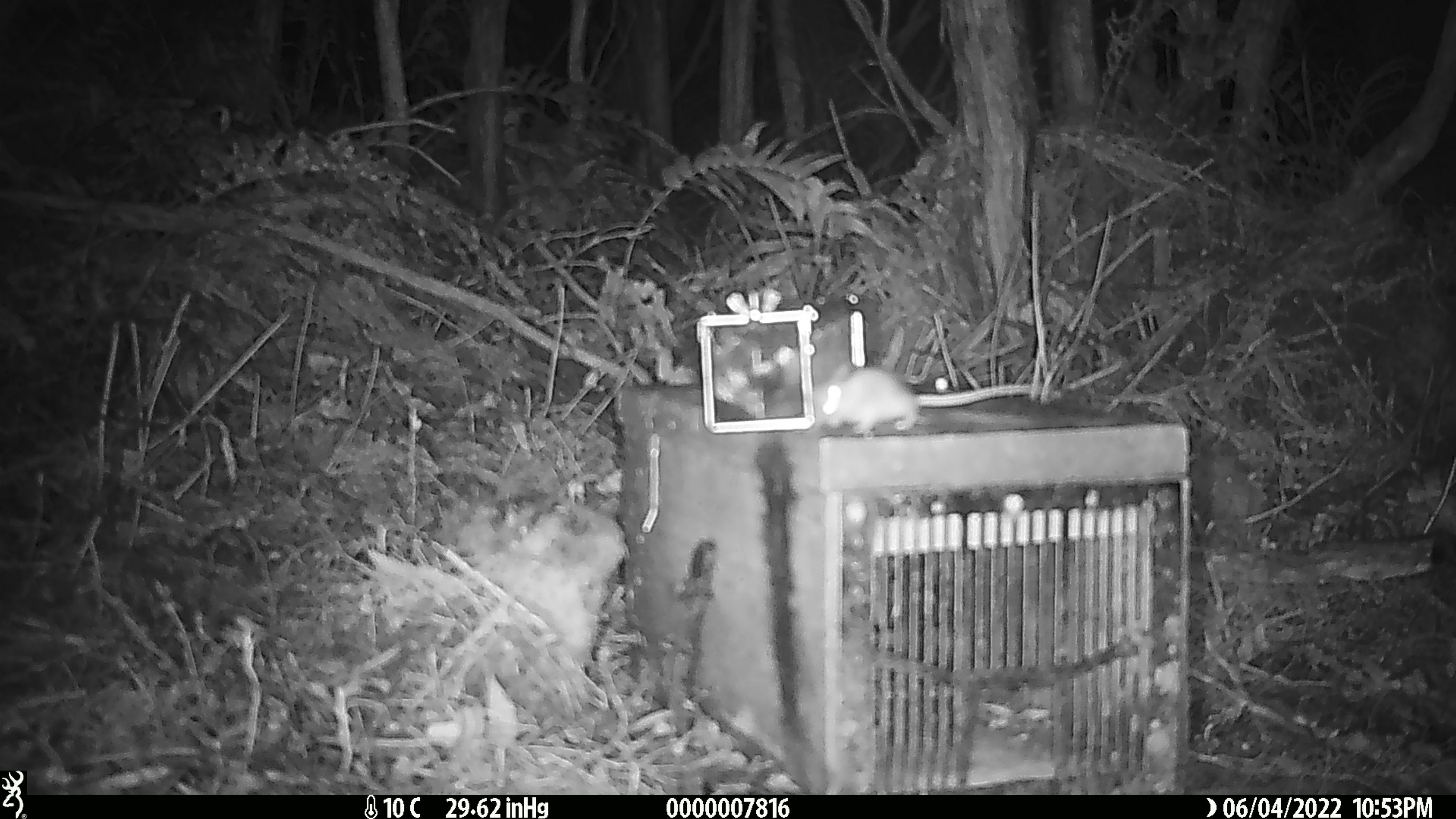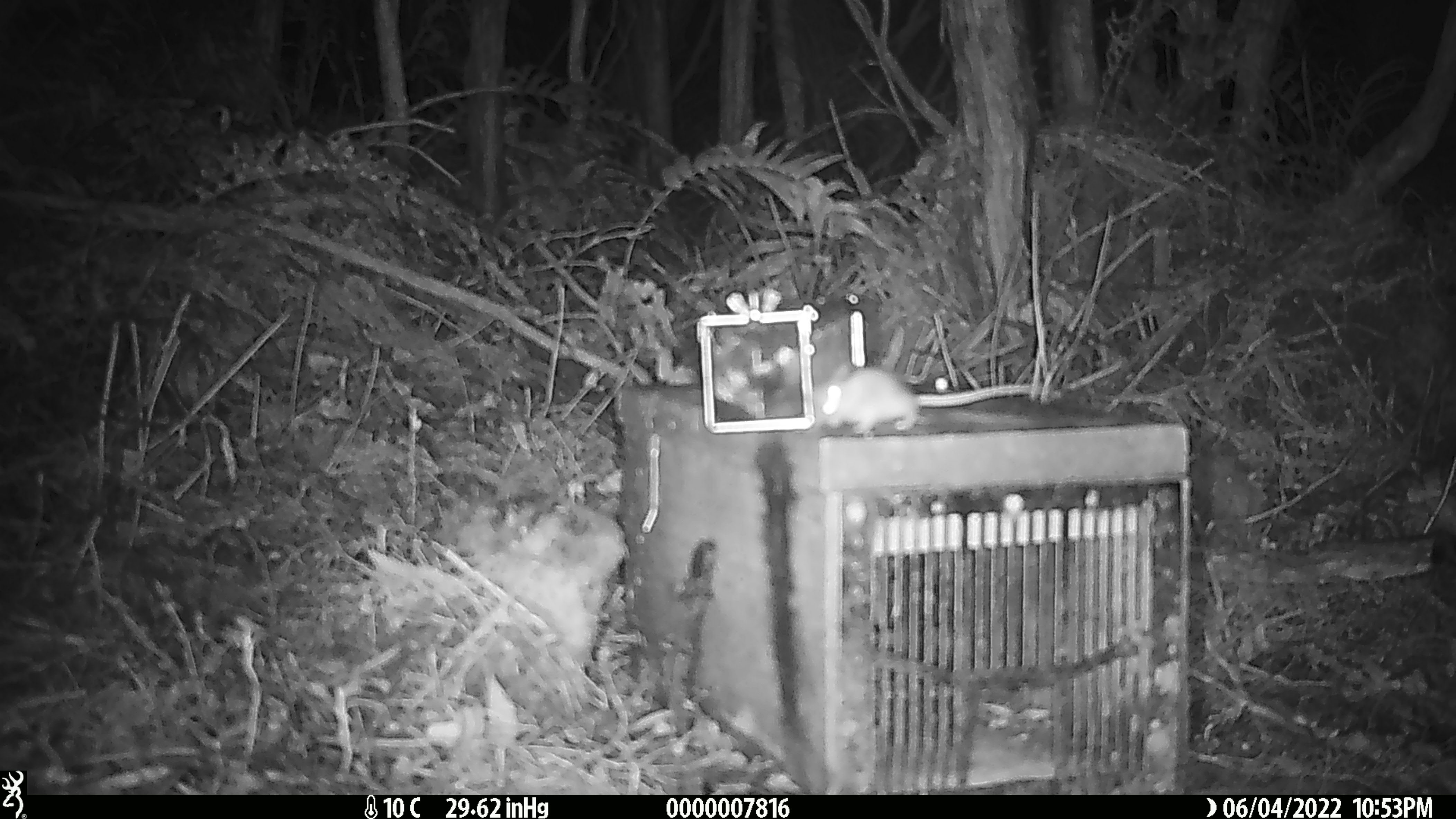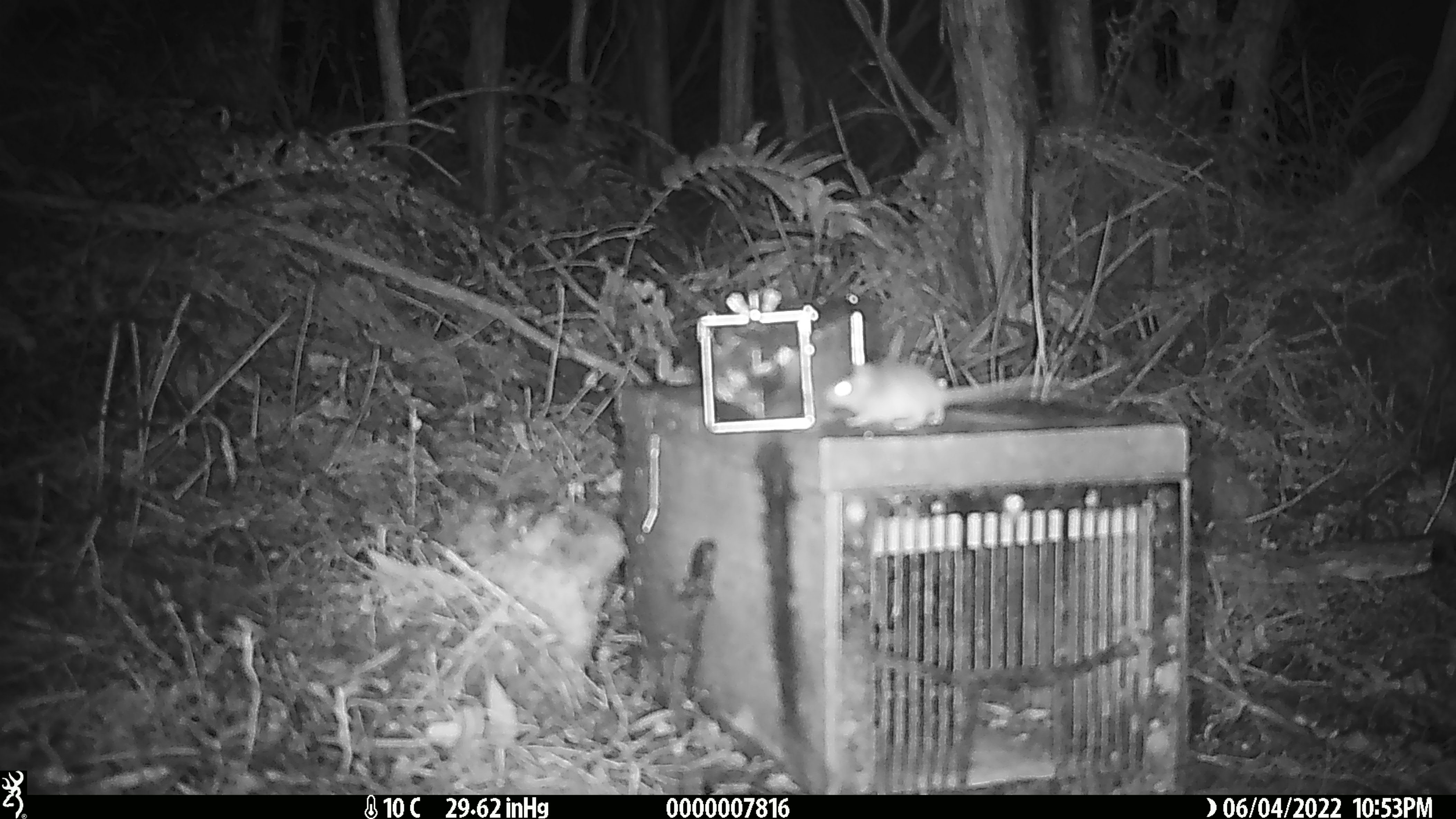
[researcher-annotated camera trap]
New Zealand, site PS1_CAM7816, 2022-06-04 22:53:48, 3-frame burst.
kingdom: Animalia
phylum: Chordata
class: Mammalia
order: Rodentia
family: Muridae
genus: Mus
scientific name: Mus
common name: mouse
Mouse (Mus).